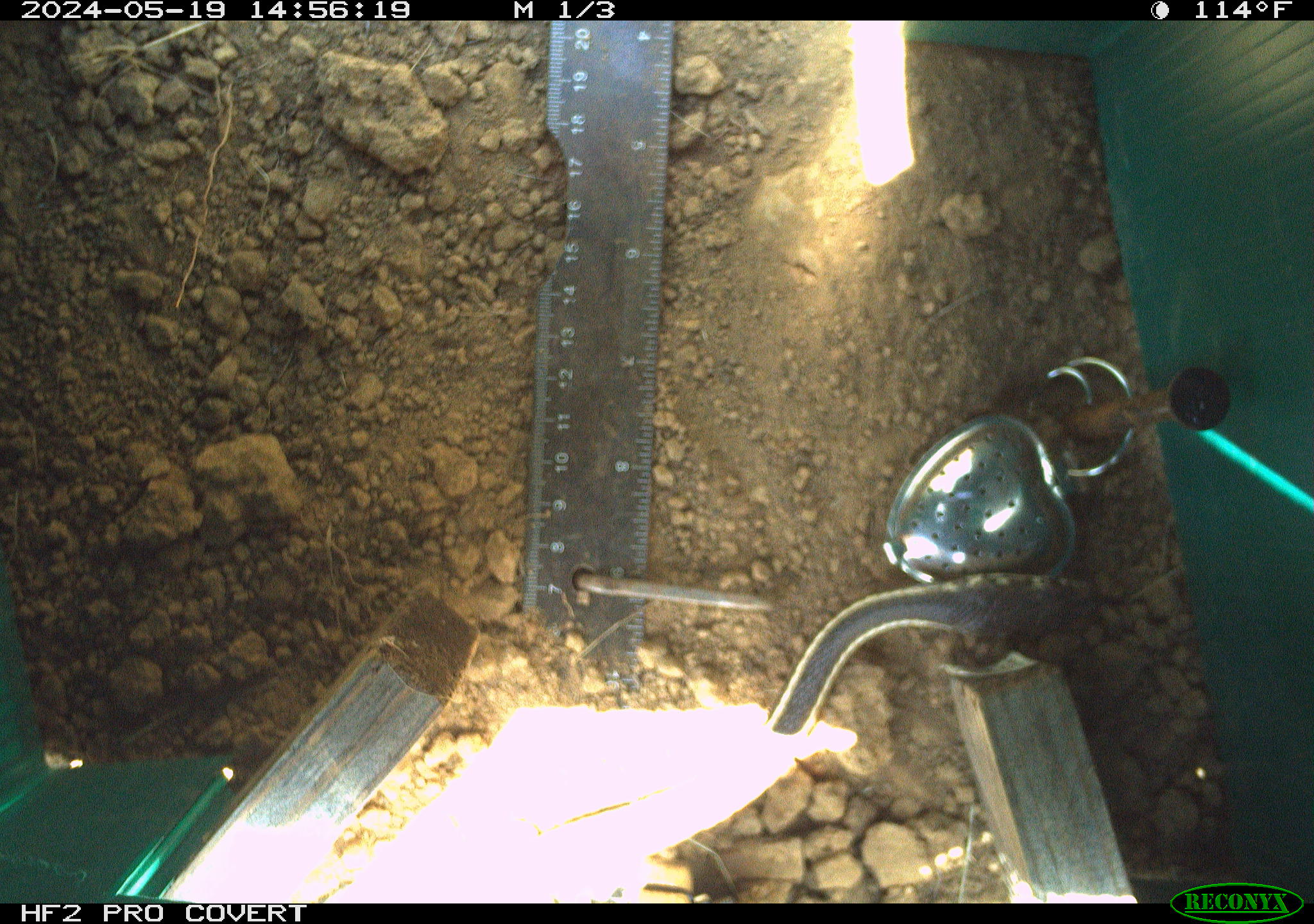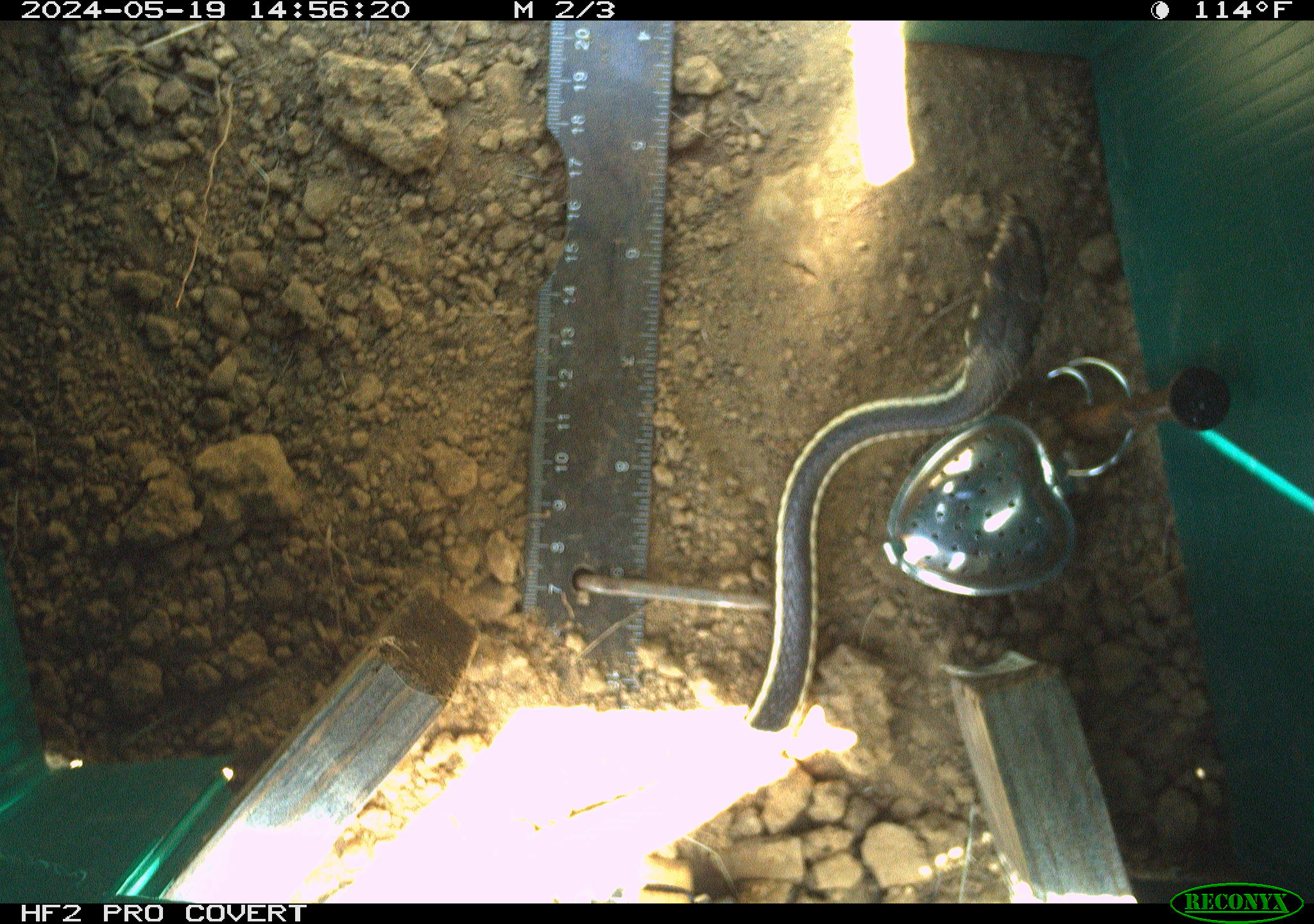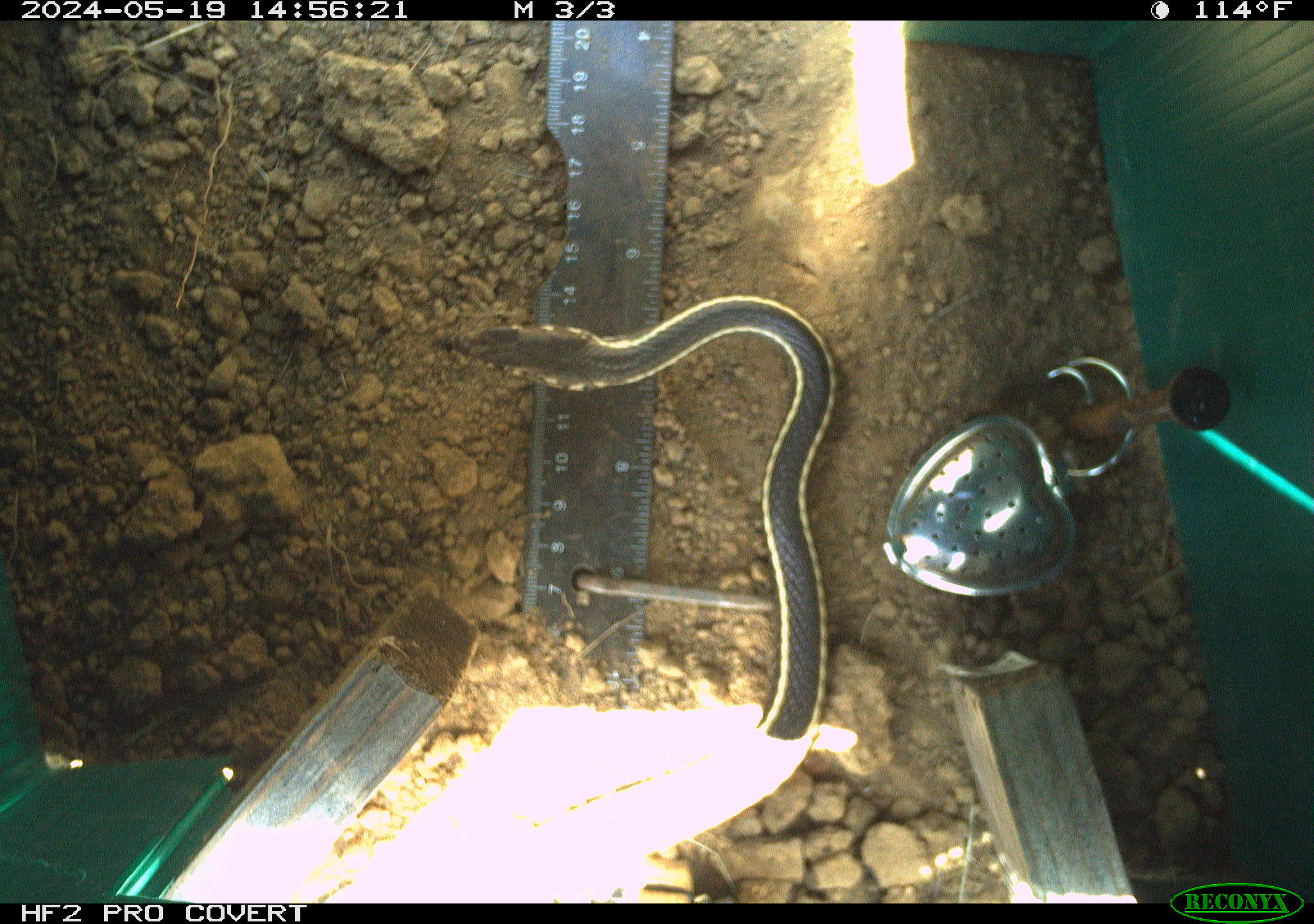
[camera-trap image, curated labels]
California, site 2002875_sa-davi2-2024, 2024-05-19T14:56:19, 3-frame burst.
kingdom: Animalia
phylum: Chordata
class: Reptilia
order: Squamata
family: Colubridae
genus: Masticophis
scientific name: Masticophis lateralis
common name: striped racer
Striped racer (Masticophis lateralis).